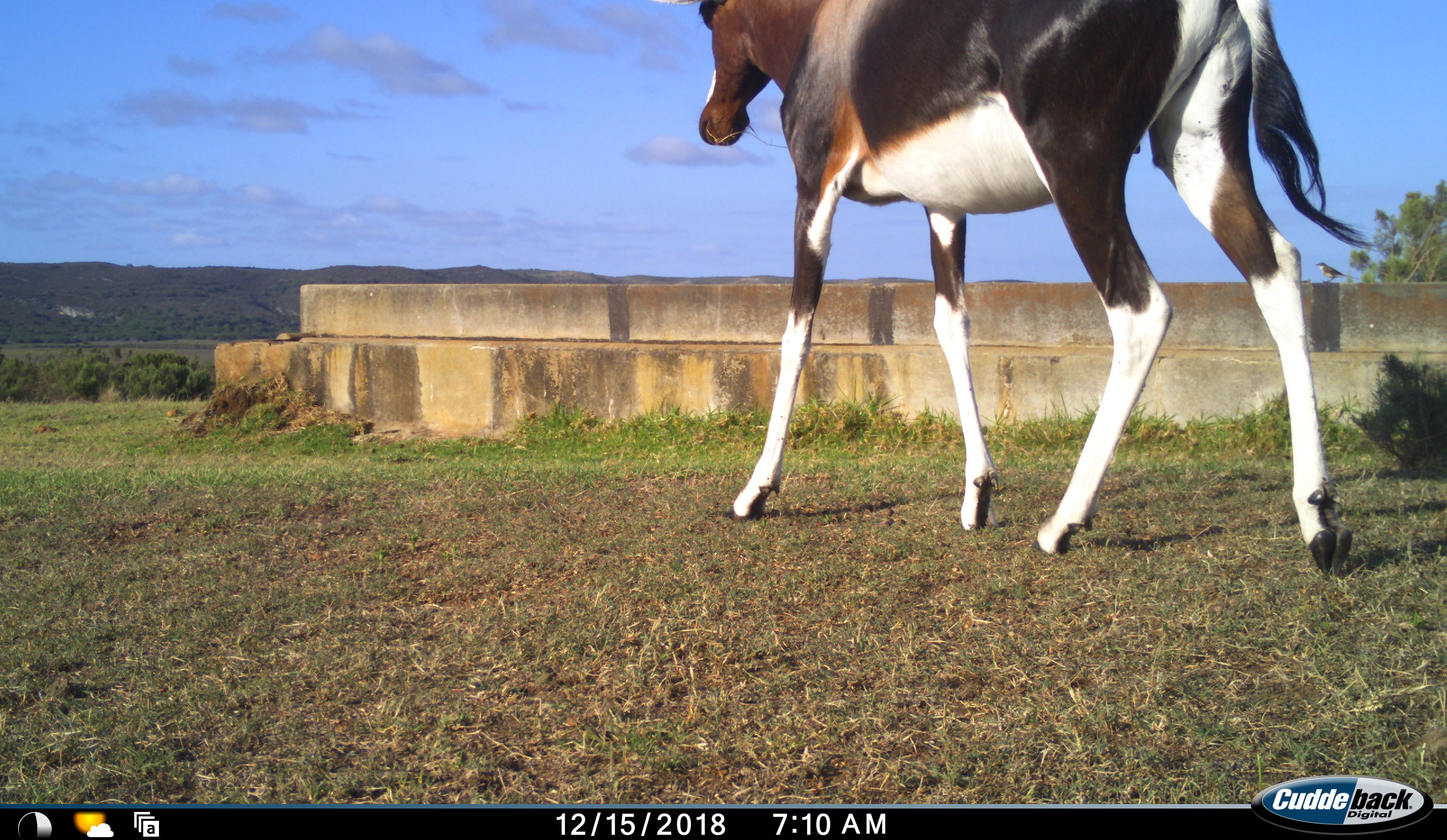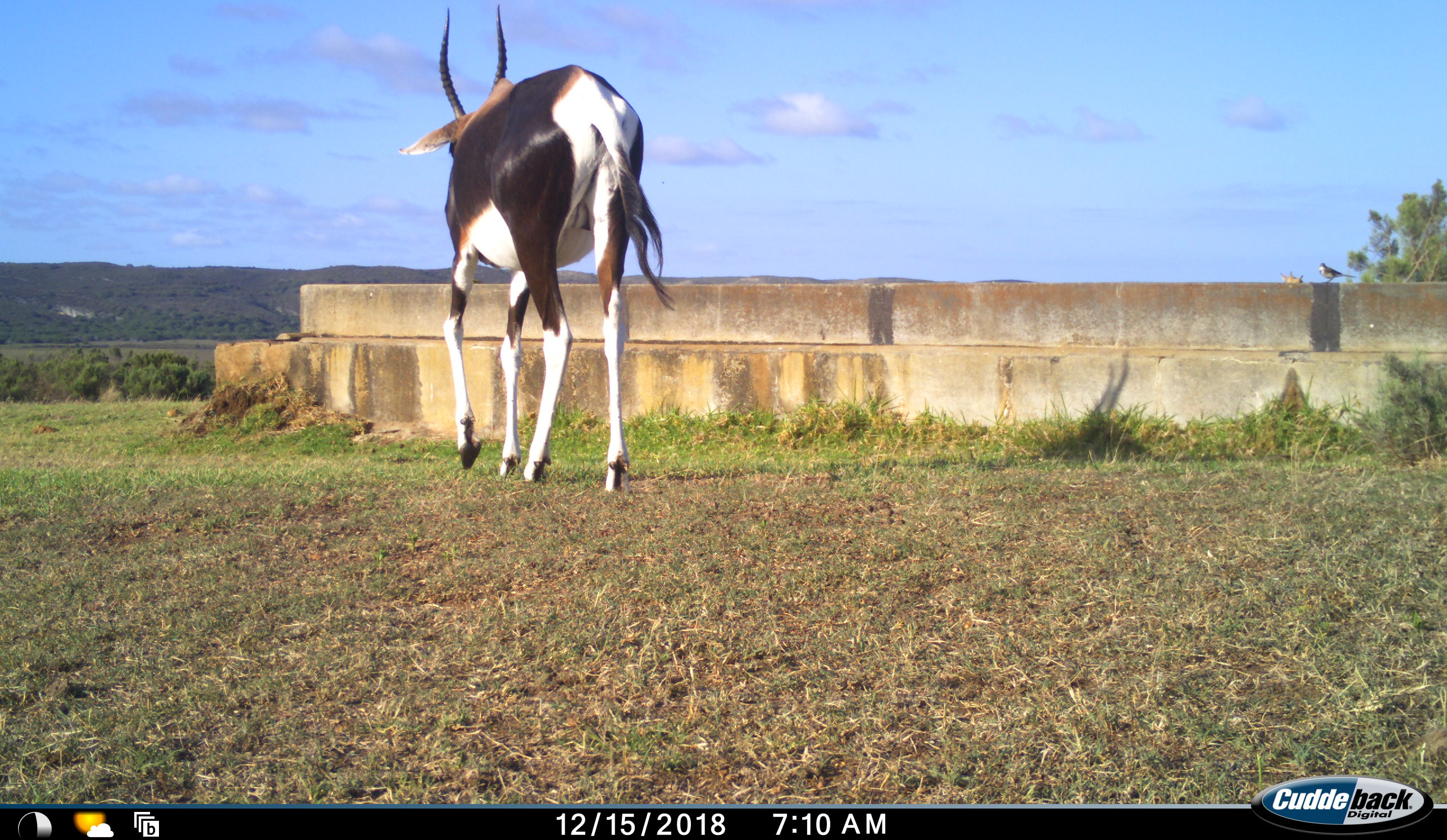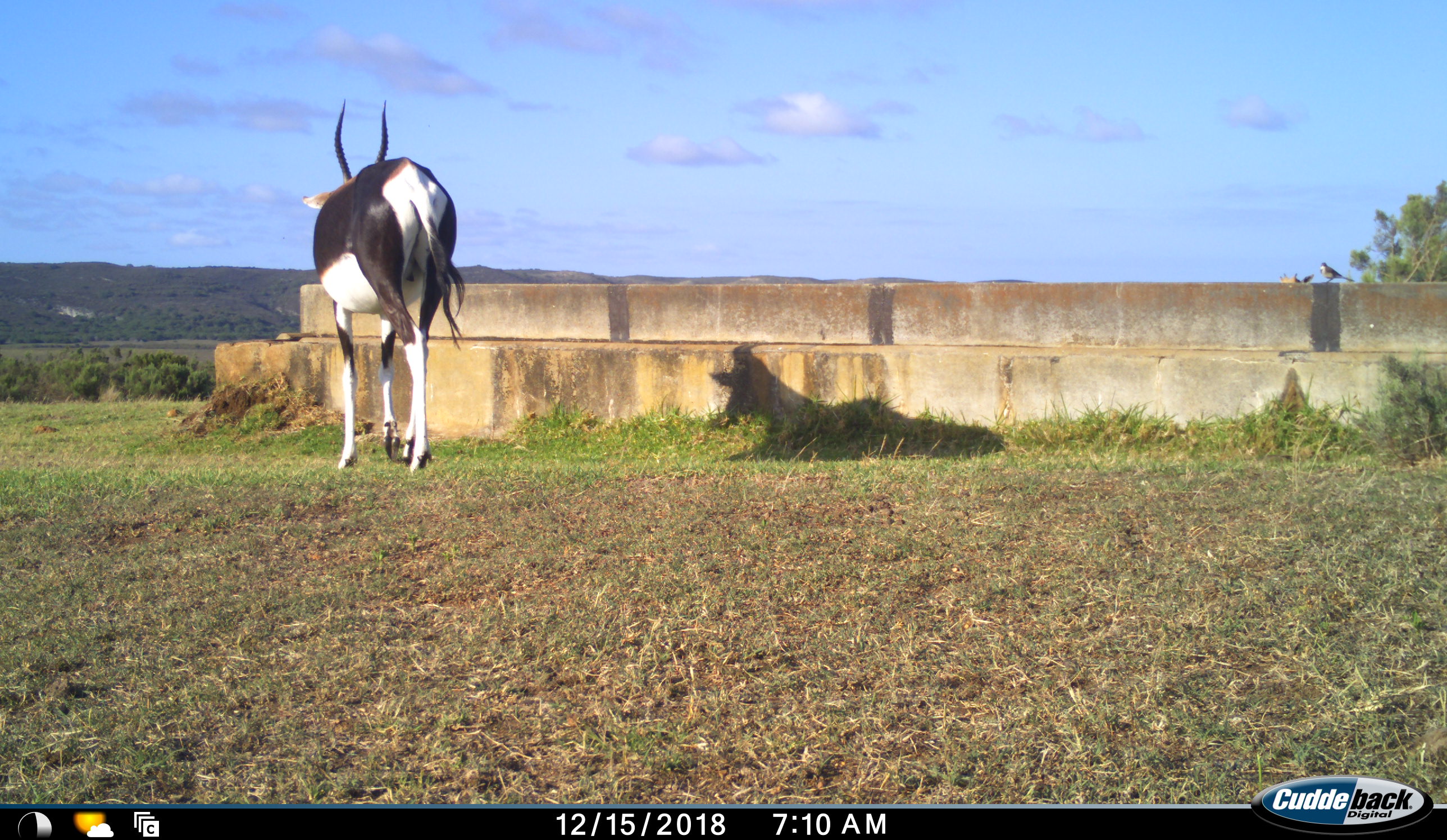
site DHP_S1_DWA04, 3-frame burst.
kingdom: Animalia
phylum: Chordata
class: Mammalia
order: Artiodactyla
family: Bovidae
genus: Damaliscus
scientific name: Damaliscus pygargus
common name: bontebok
Bontebok (Damaliscus pygargus), count 1. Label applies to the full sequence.